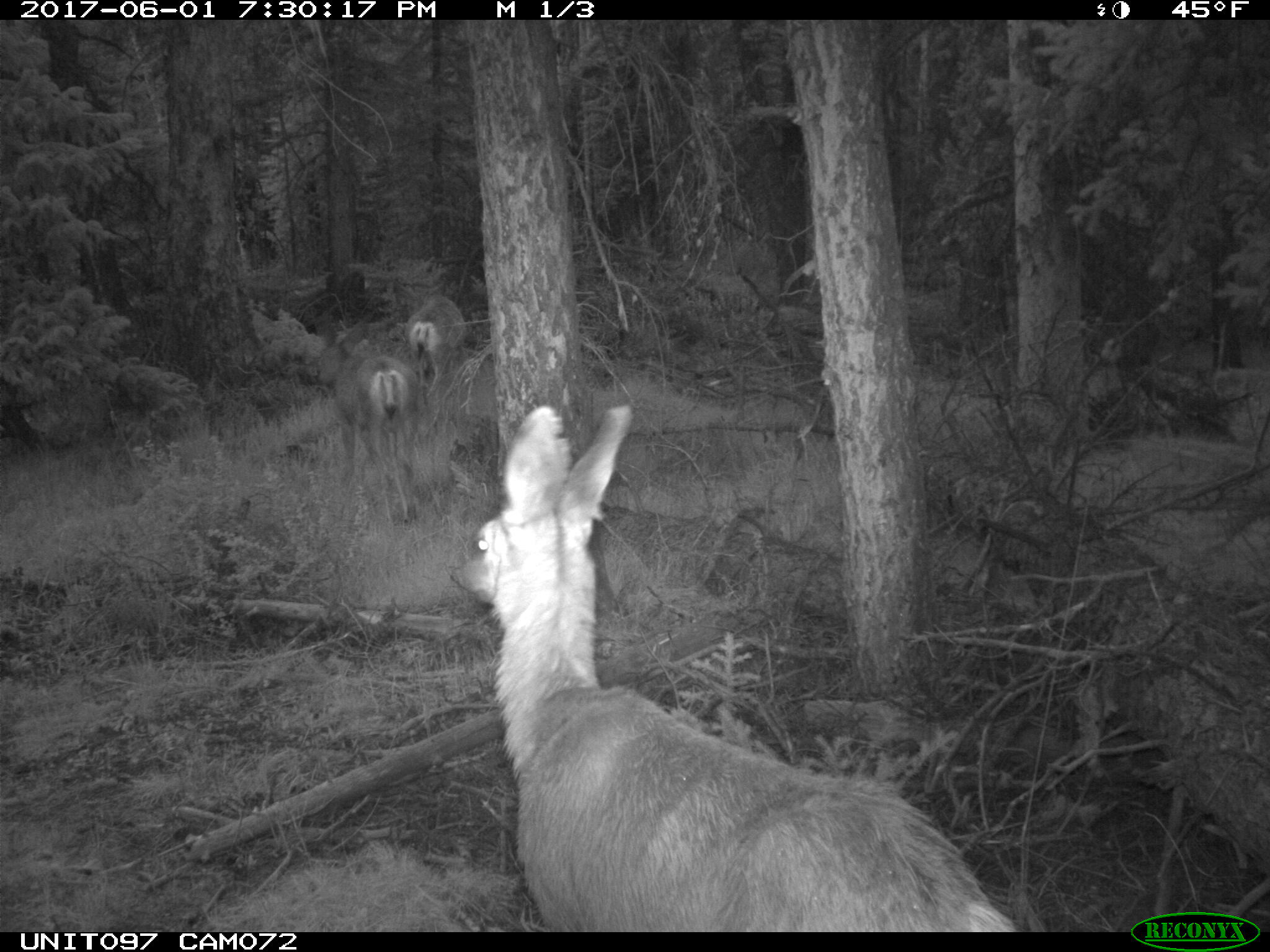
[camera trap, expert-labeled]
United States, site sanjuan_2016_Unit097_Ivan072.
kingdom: Animalia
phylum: Chordata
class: Mammalia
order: Artiodactyla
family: Cervidae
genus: Odocoileus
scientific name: Odocoileus hemionus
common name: mule deer